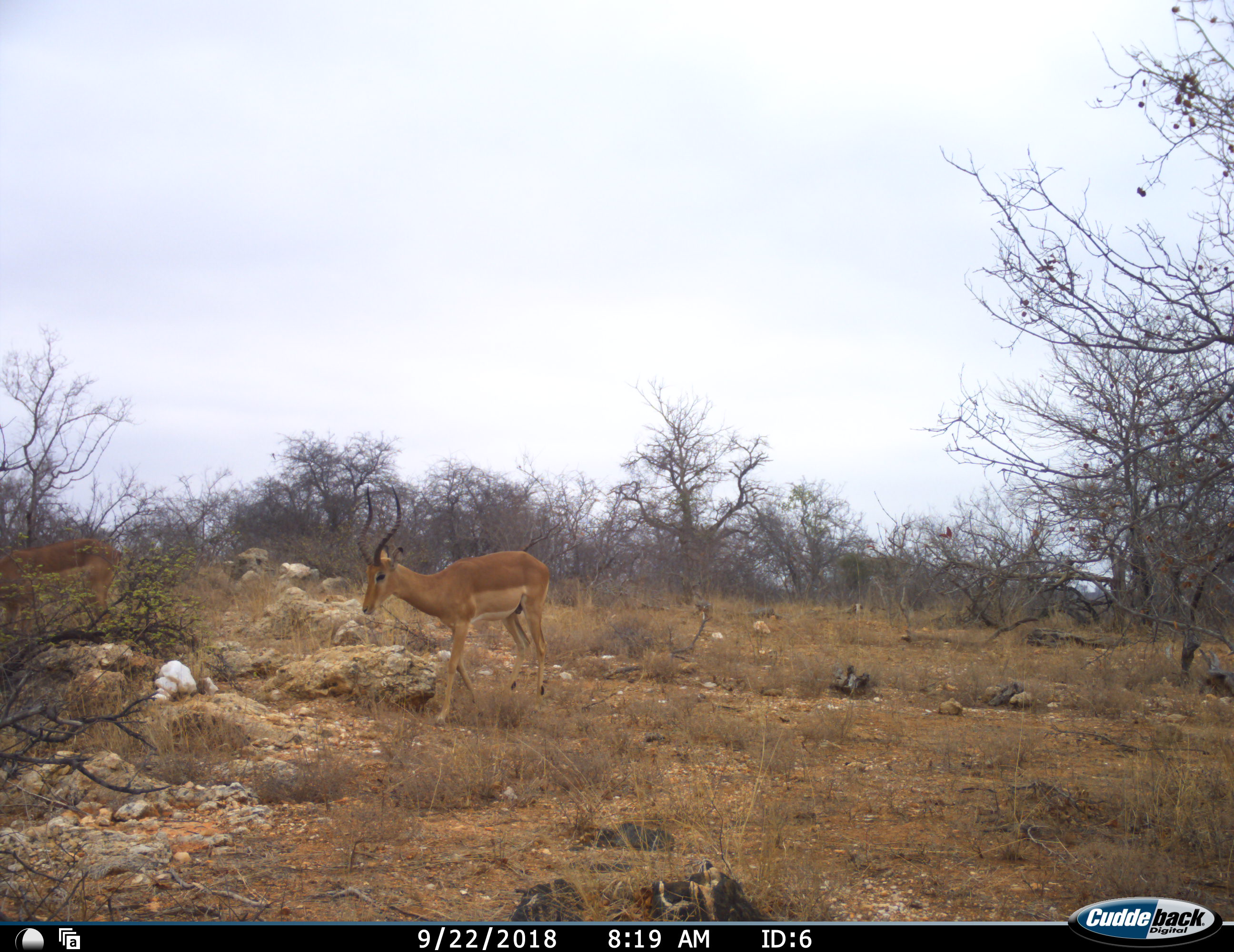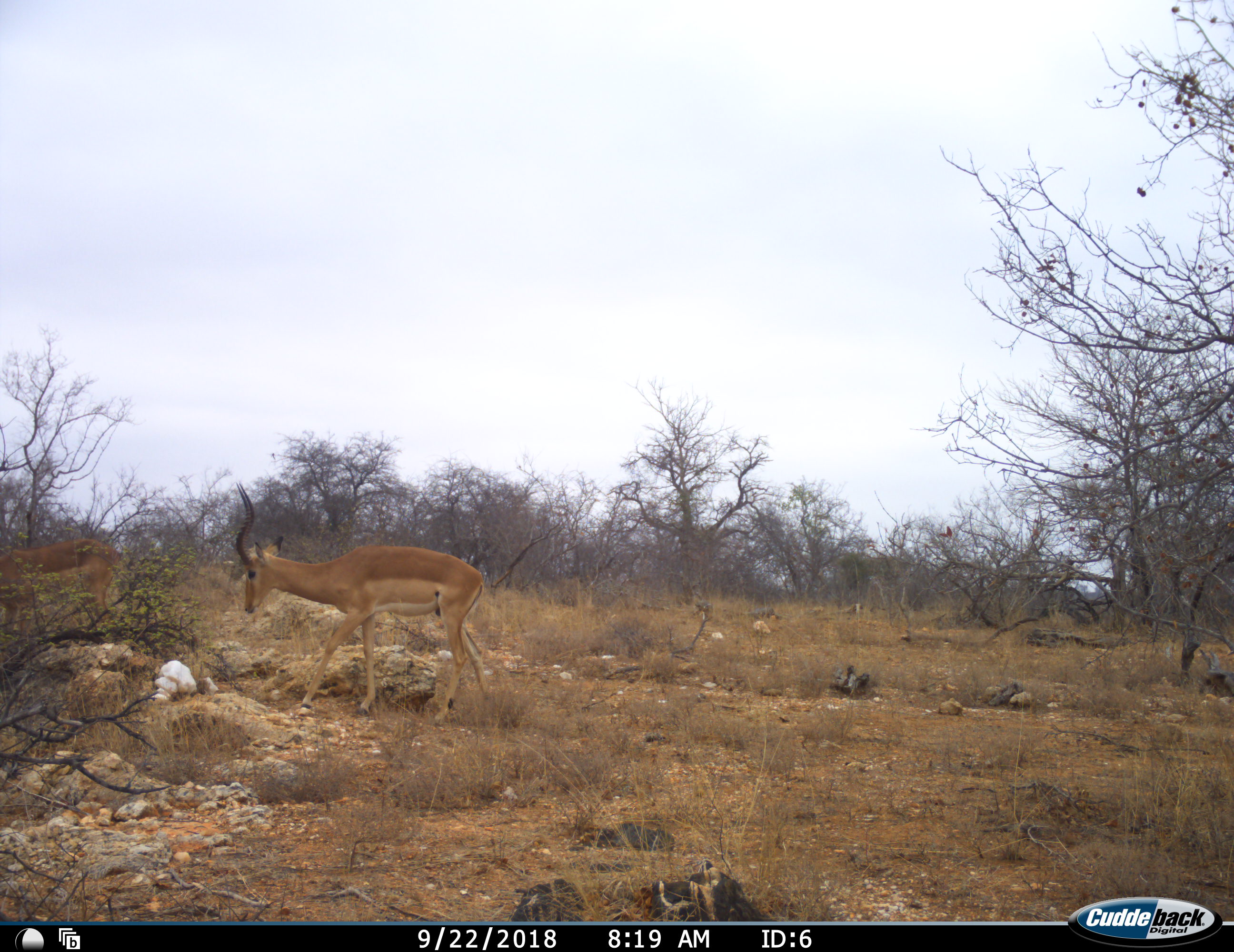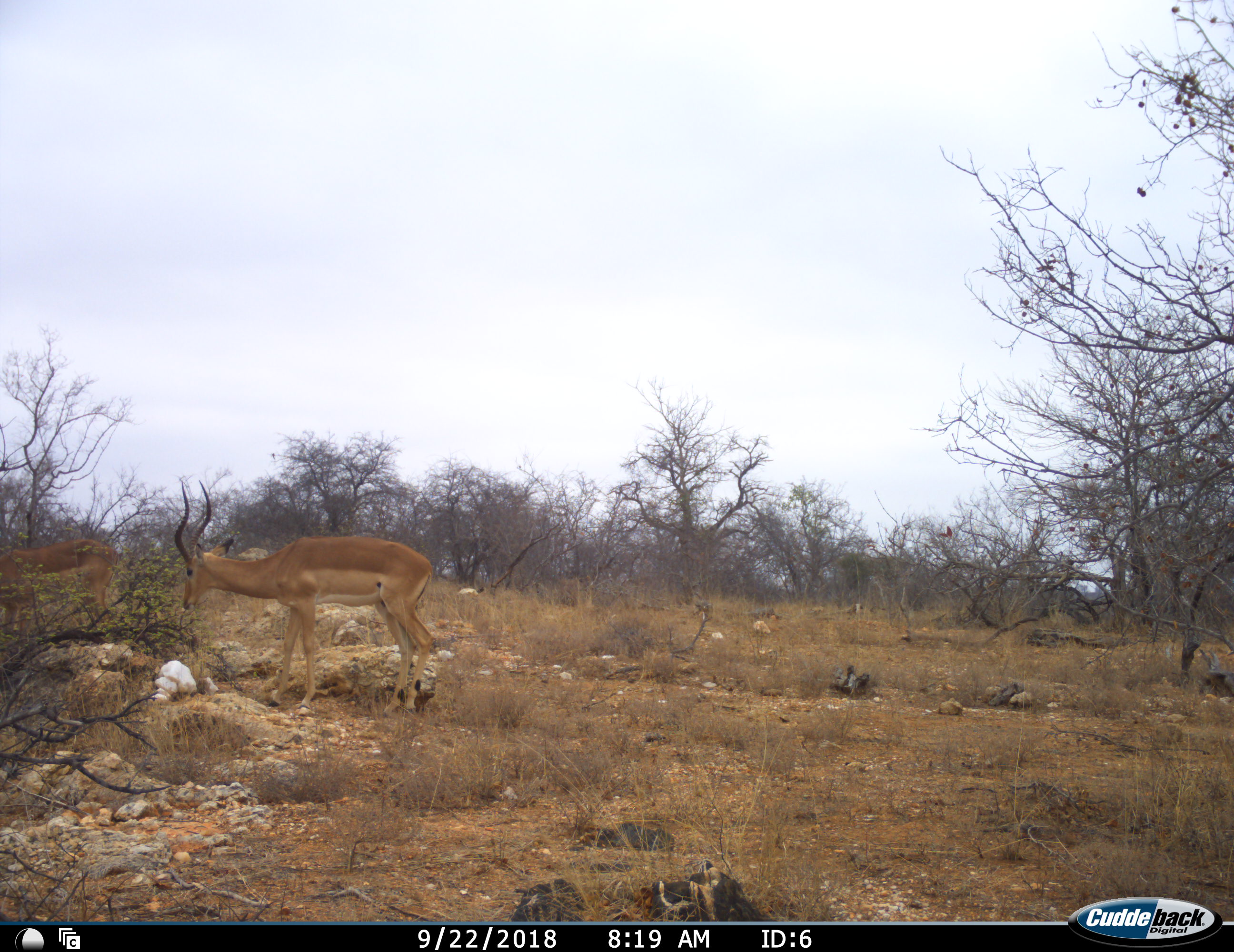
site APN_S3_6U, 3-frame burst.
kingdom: Animalia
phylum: Chordata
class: Mammalia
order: Artiodactyla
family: Bovidae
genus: Aepyceros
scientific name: Aepyceros melampus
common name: impala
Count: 2.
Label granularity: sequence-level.